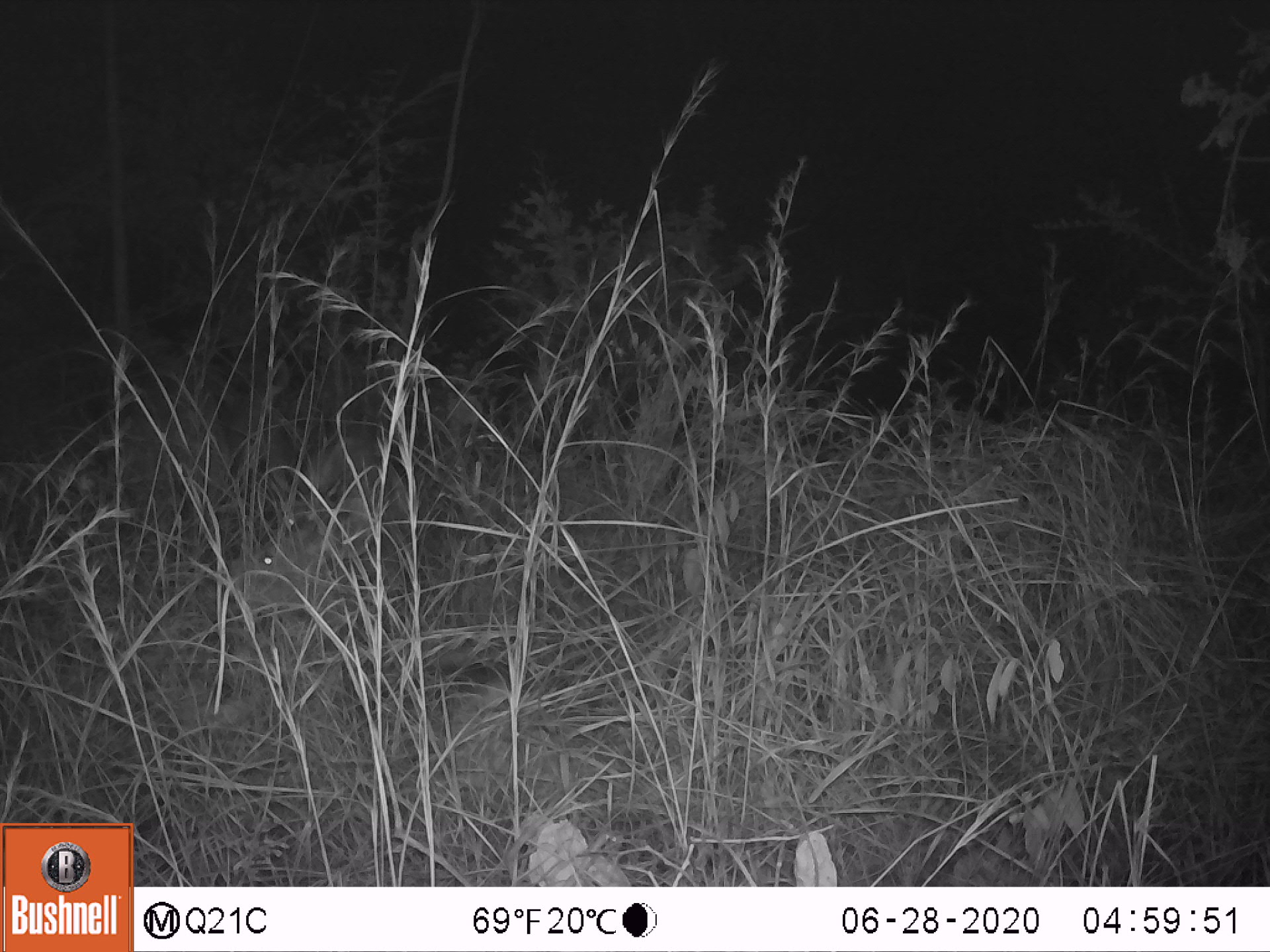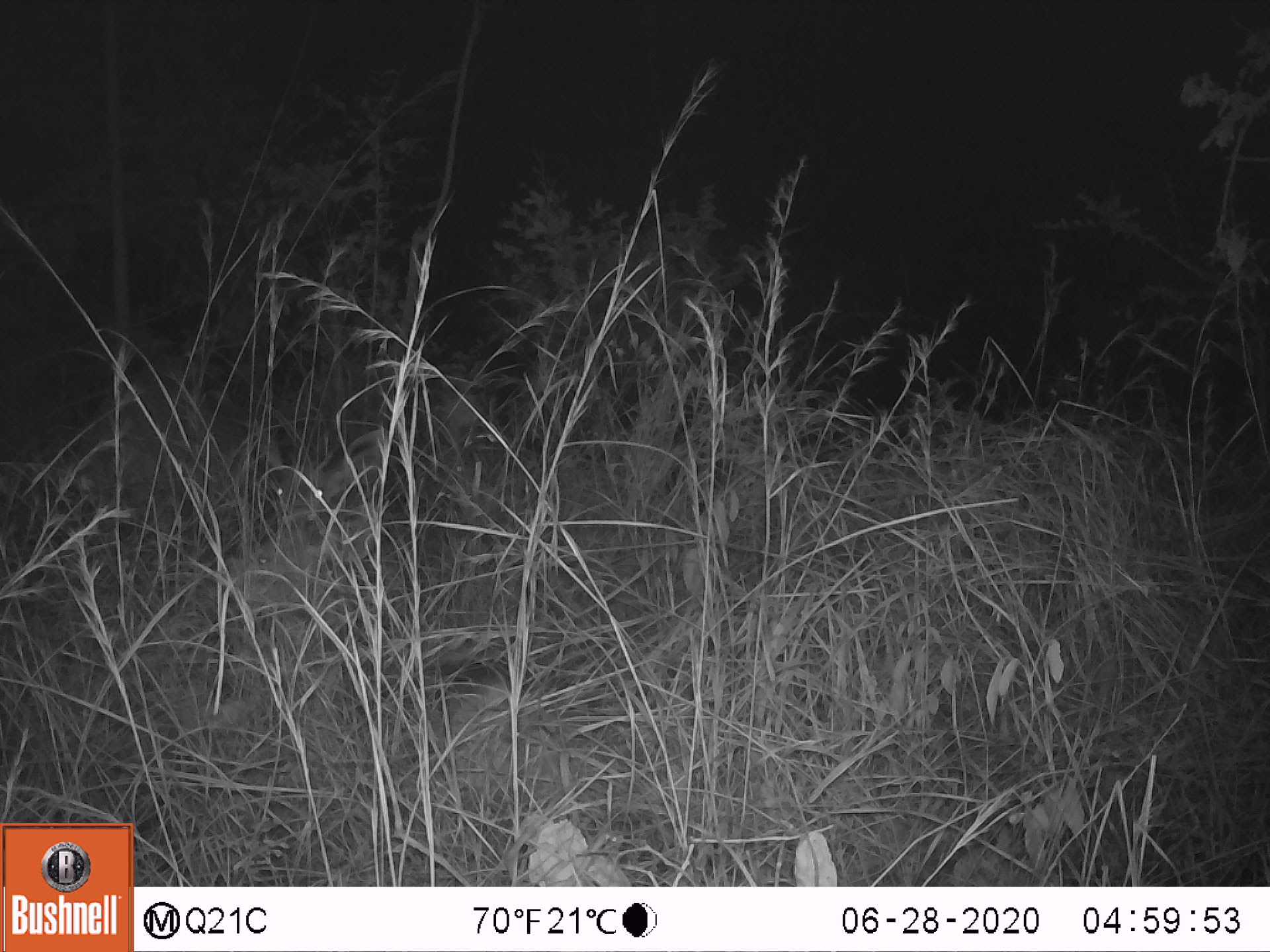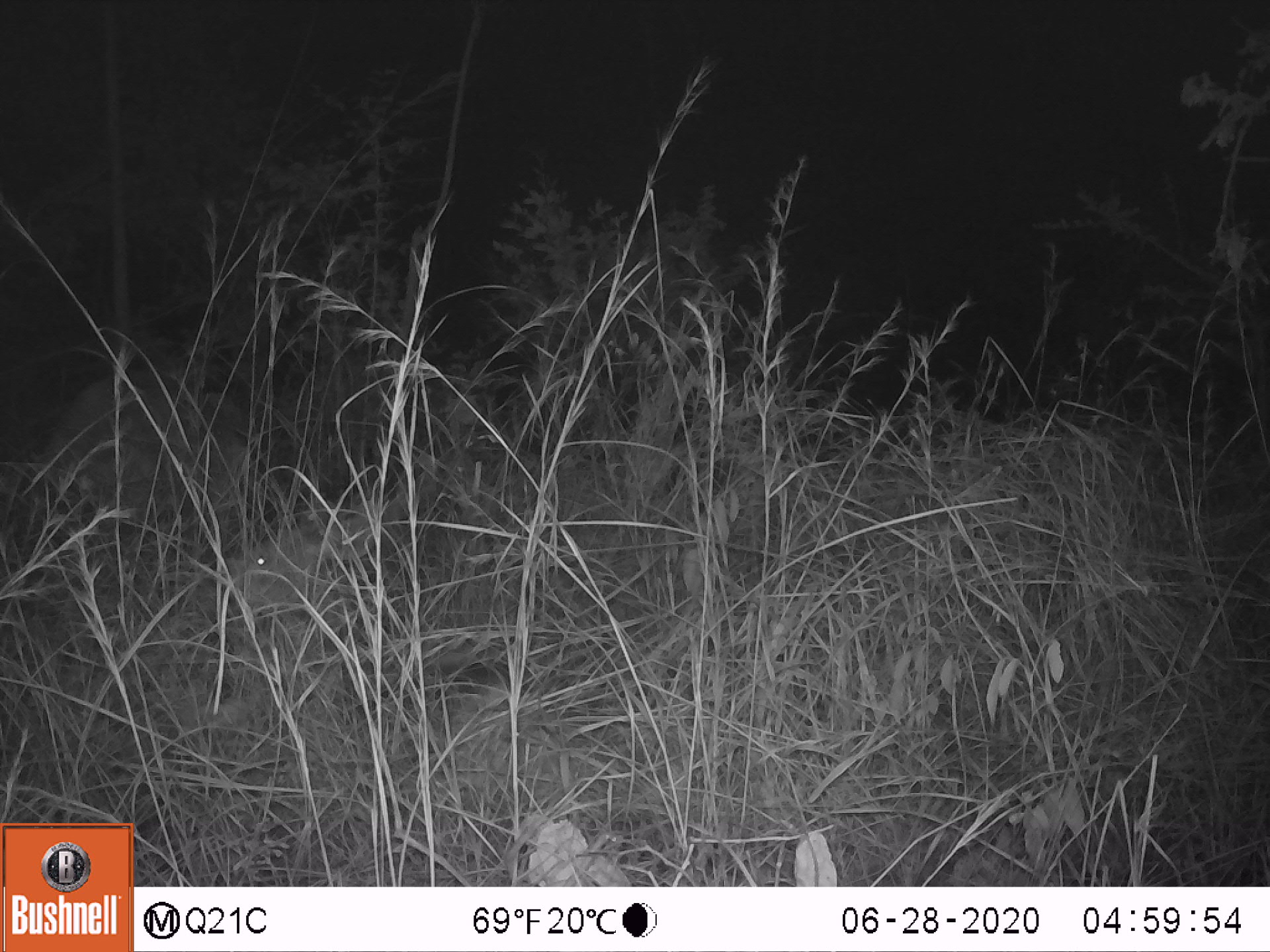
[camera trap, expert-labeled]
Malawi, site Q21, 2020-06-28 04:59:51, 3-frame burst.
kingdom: Animalia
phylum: Chordata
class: Mammalia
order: Artiodactyla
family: Bovidae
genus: Tragelaphus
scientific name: Tragelaphus strepsiceros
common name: greater kudu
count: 1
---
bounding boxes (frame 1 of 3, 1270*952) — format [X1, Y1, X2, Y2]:
greater kudu: [224, 488, 566, 724]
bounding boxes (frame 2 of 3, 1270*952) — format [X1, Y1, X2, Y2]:
greater kudu: [190, 451, 538, 712]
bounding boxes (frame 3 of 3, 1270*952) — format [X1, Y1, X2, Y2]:
greater kudu: [180, 475, 534, 736]